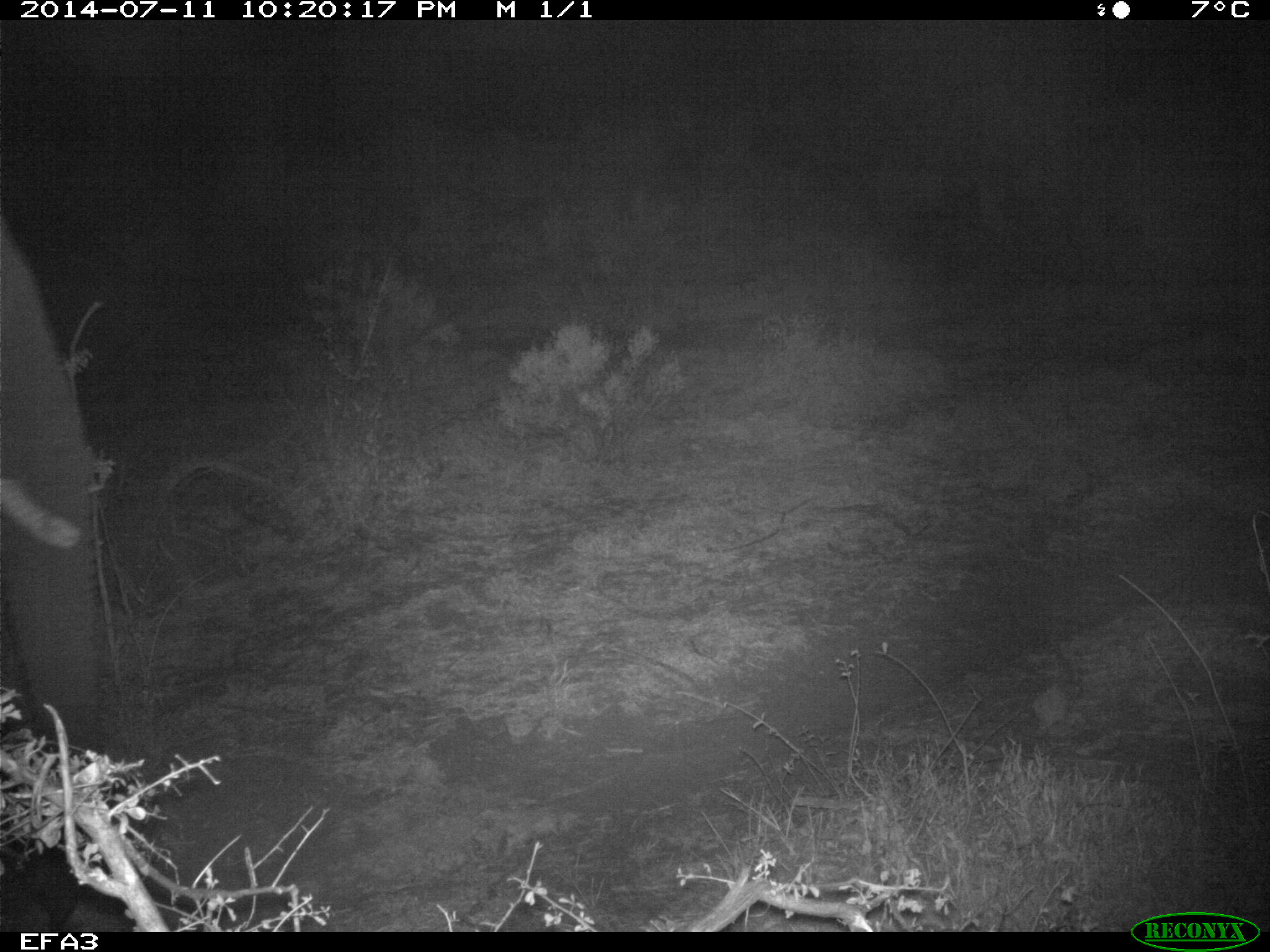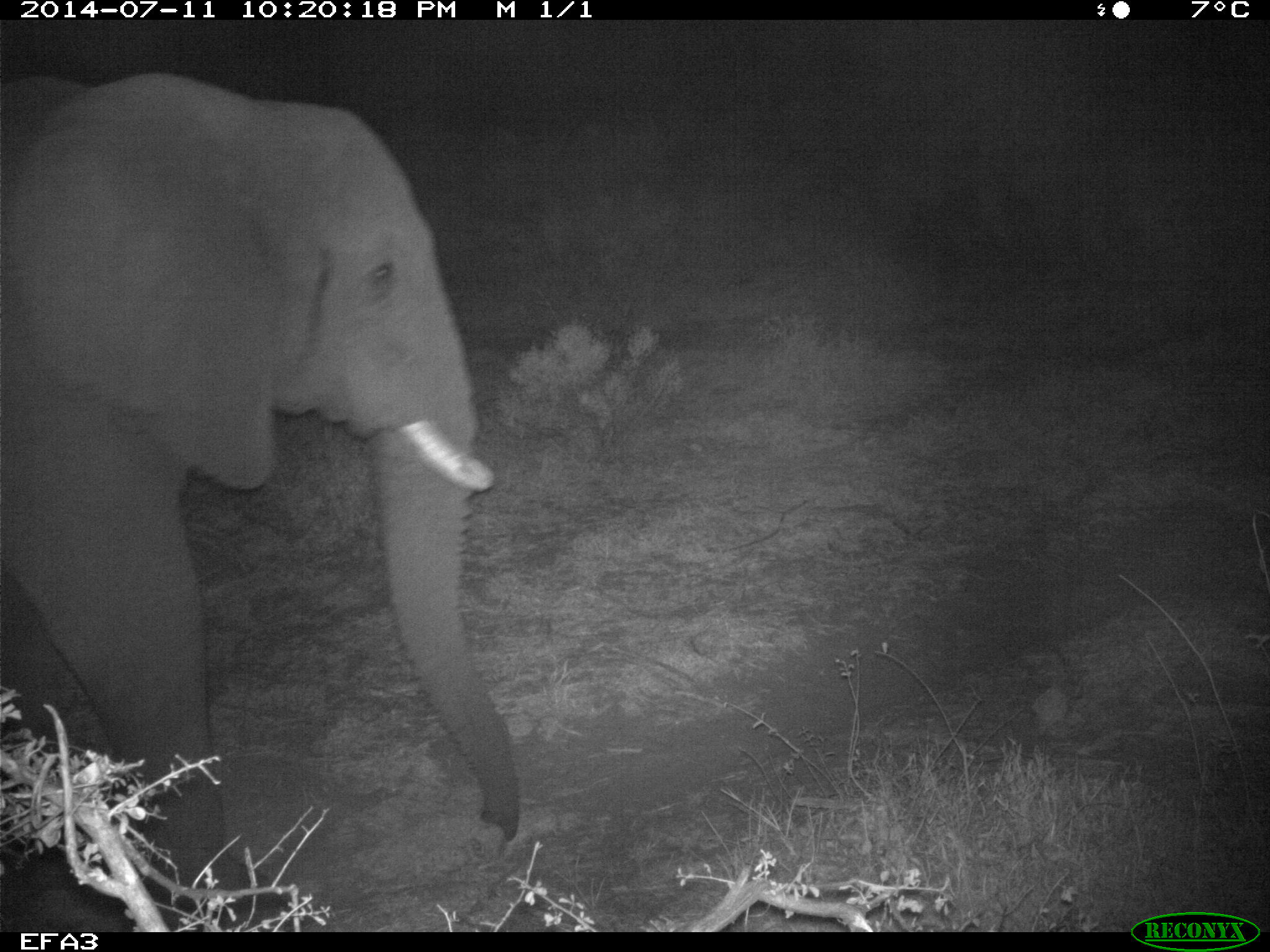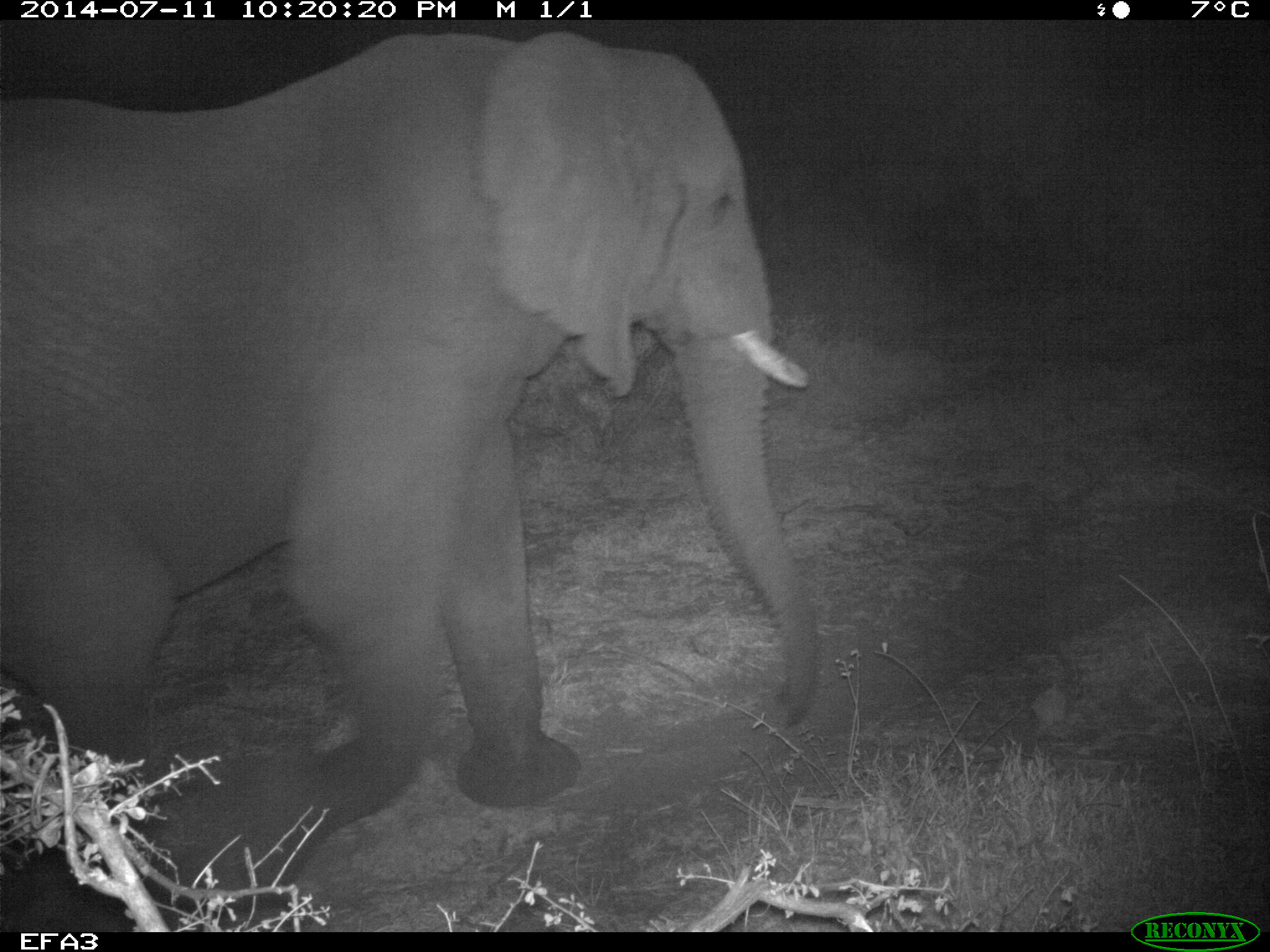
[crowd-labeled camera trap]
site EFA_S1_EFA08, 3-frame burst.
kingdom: Animalia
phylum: Chordata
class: Mammalia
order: Proboscidea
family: Elephantidae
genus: Loxodonta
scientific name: Loxodonta africana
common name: african bush elephant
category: elephant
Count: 1.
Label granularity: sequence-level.